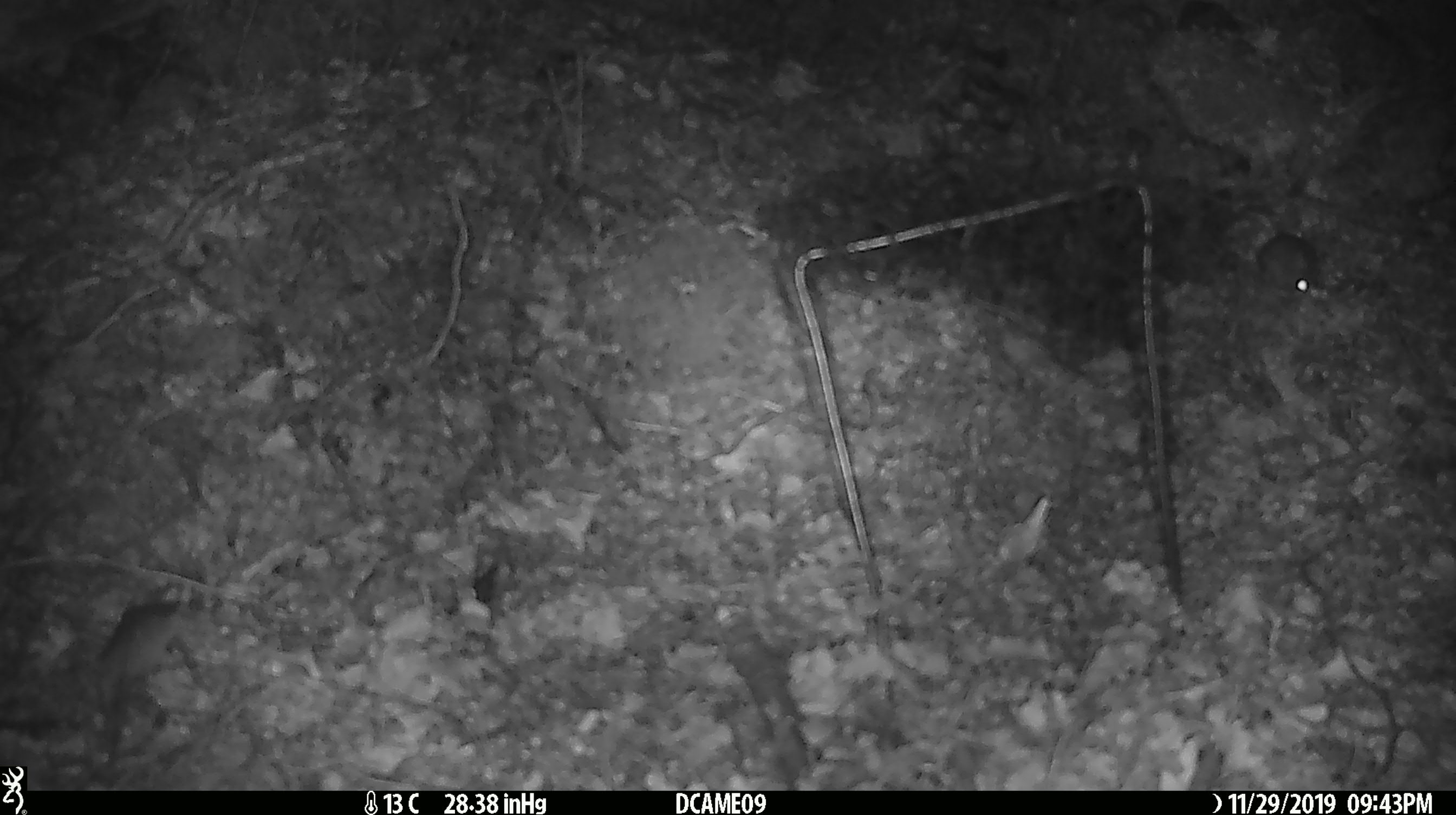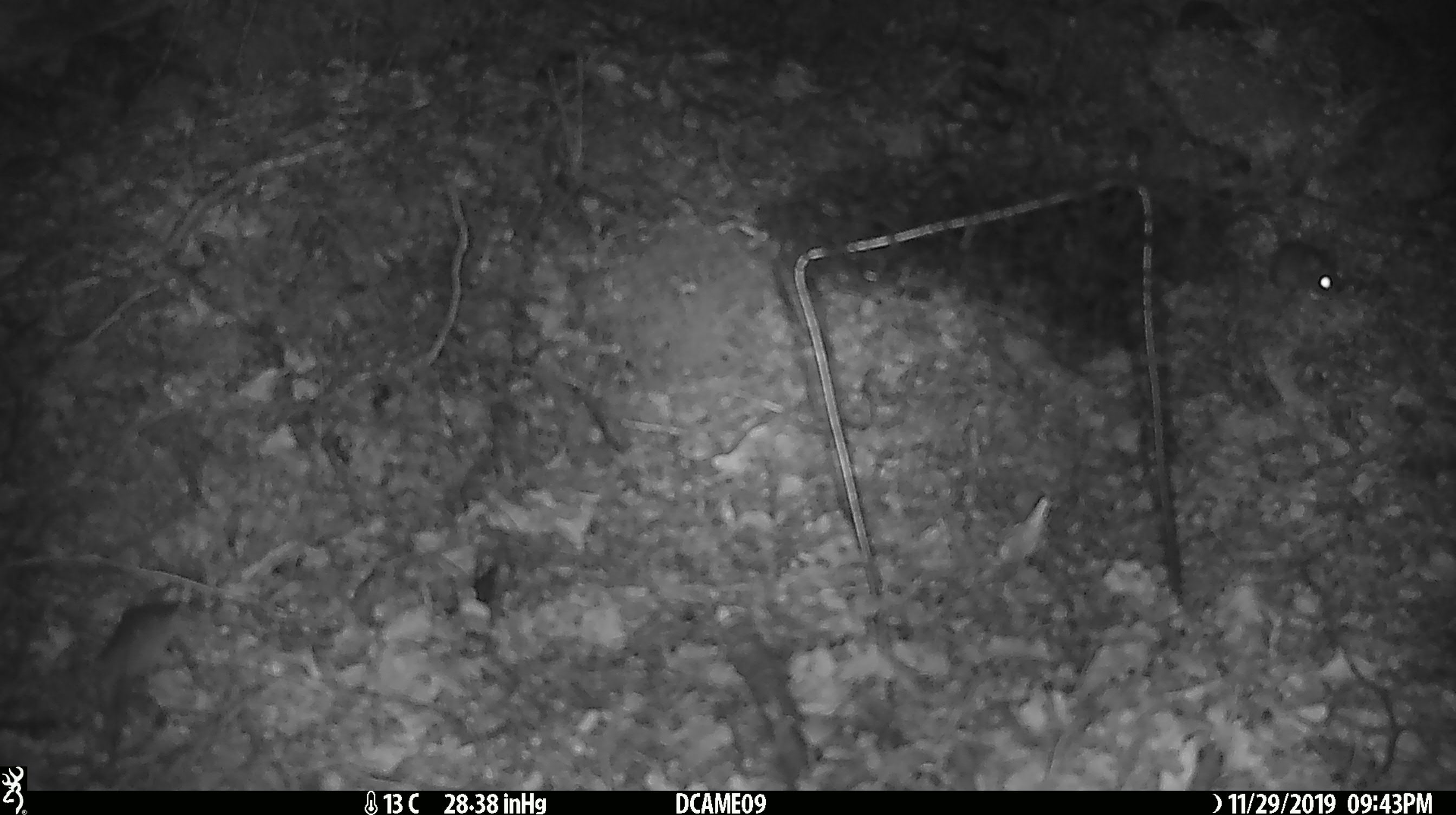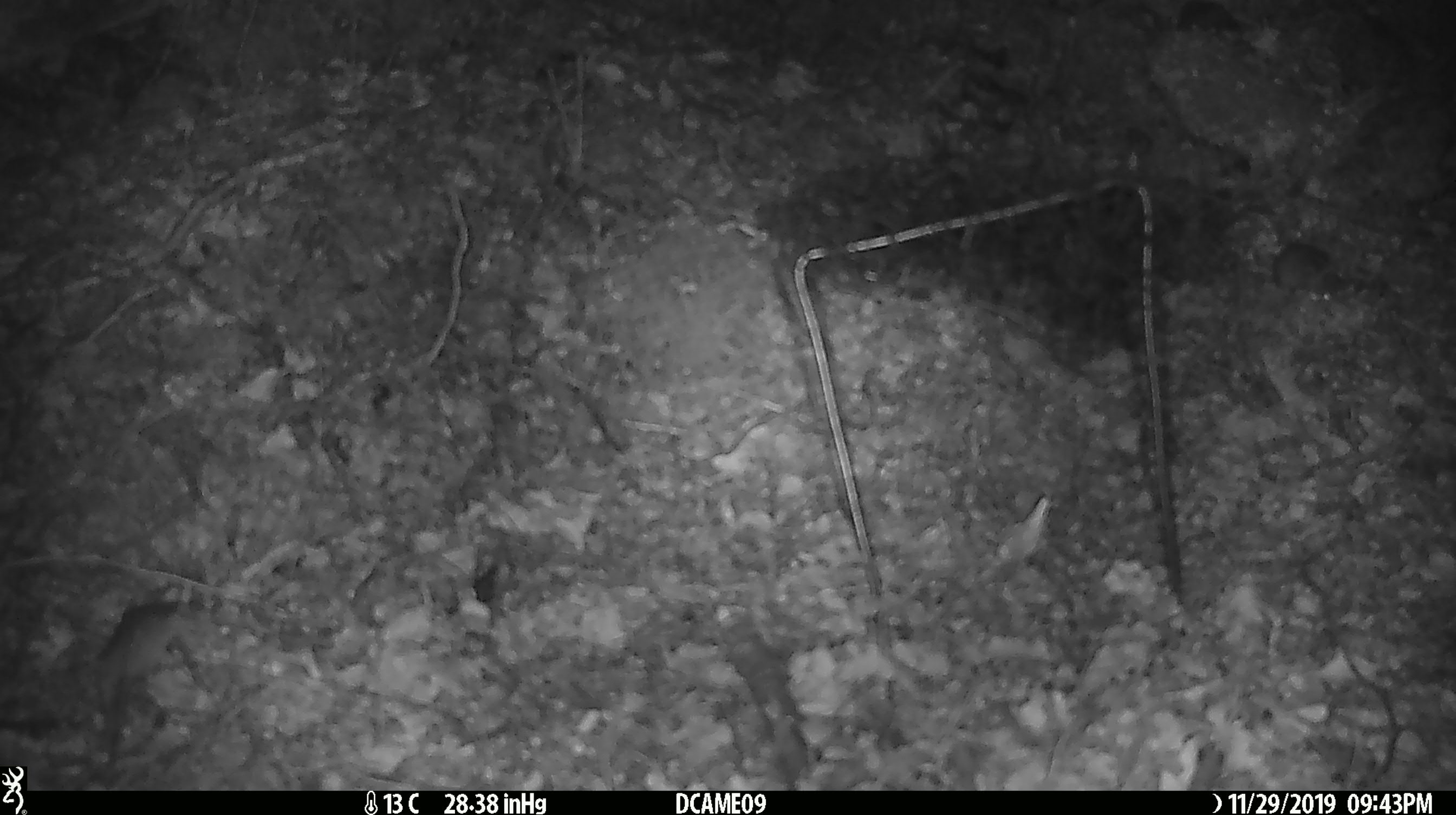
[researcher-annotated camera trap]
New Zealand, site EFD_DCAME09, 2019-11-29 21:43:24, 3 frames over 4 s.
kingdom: Animalia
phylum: Chordata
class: Mammalia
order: Rodentia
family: Muridae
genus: Mus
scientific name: Mus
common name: mouse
Mouse (Mus).